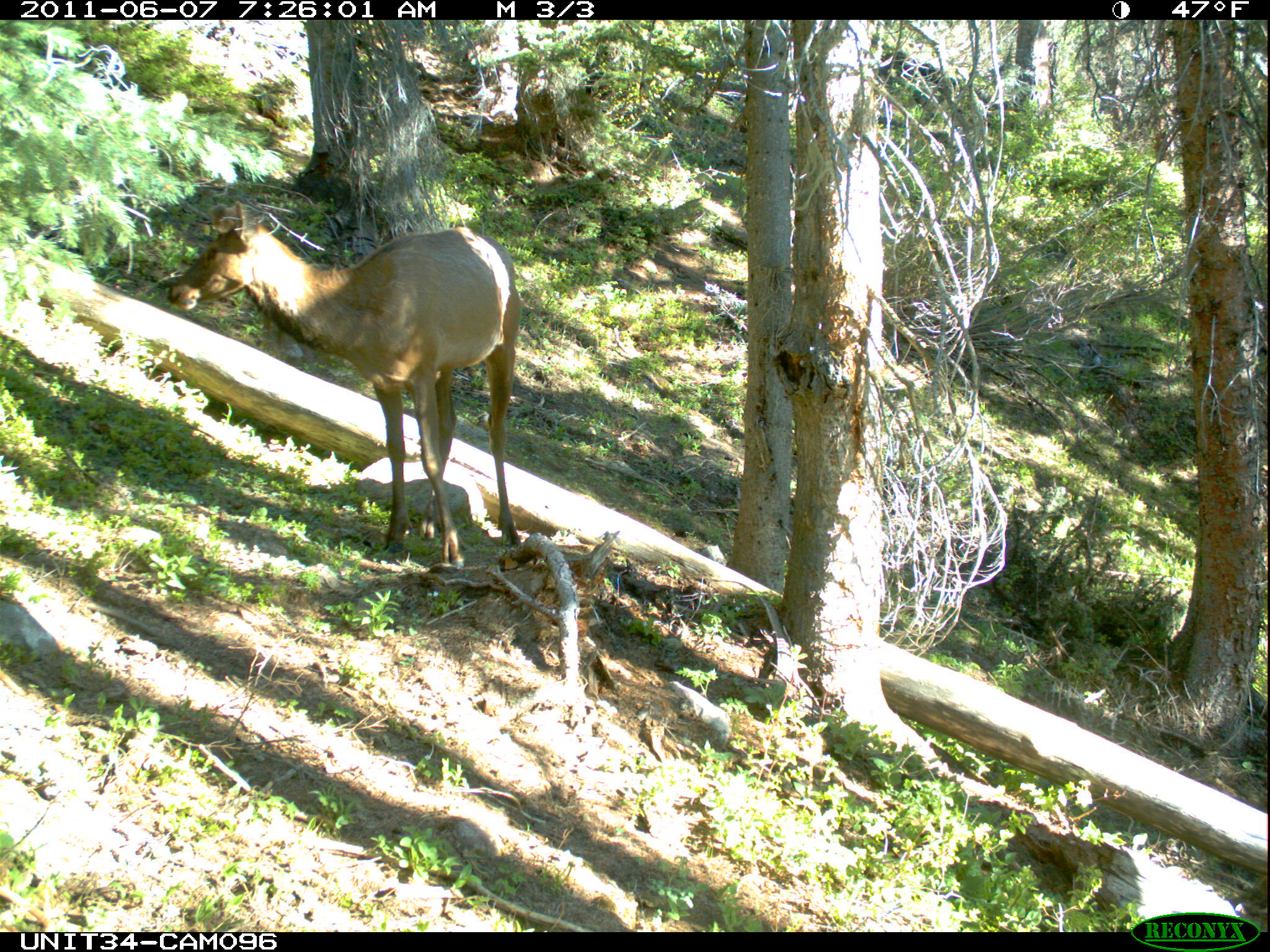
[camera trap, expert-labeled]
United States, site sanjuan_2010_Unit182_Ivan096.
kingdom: Animalia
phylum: Chordata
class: Mammalia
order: Artiodactyla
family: Cervidae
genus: Cervus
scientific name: Cervus elaphus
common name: red deer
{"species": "Cervus elaphus (red deer)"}